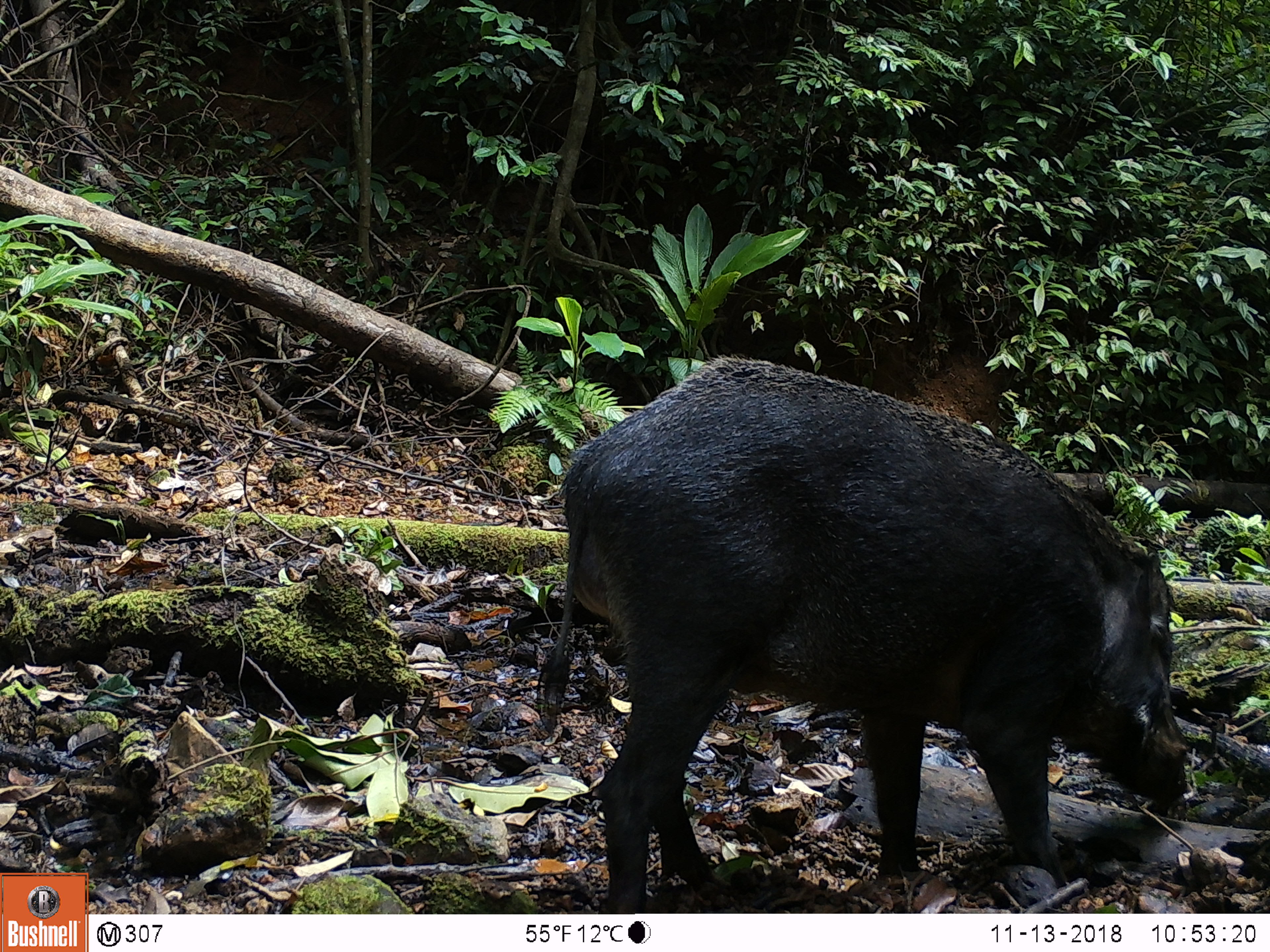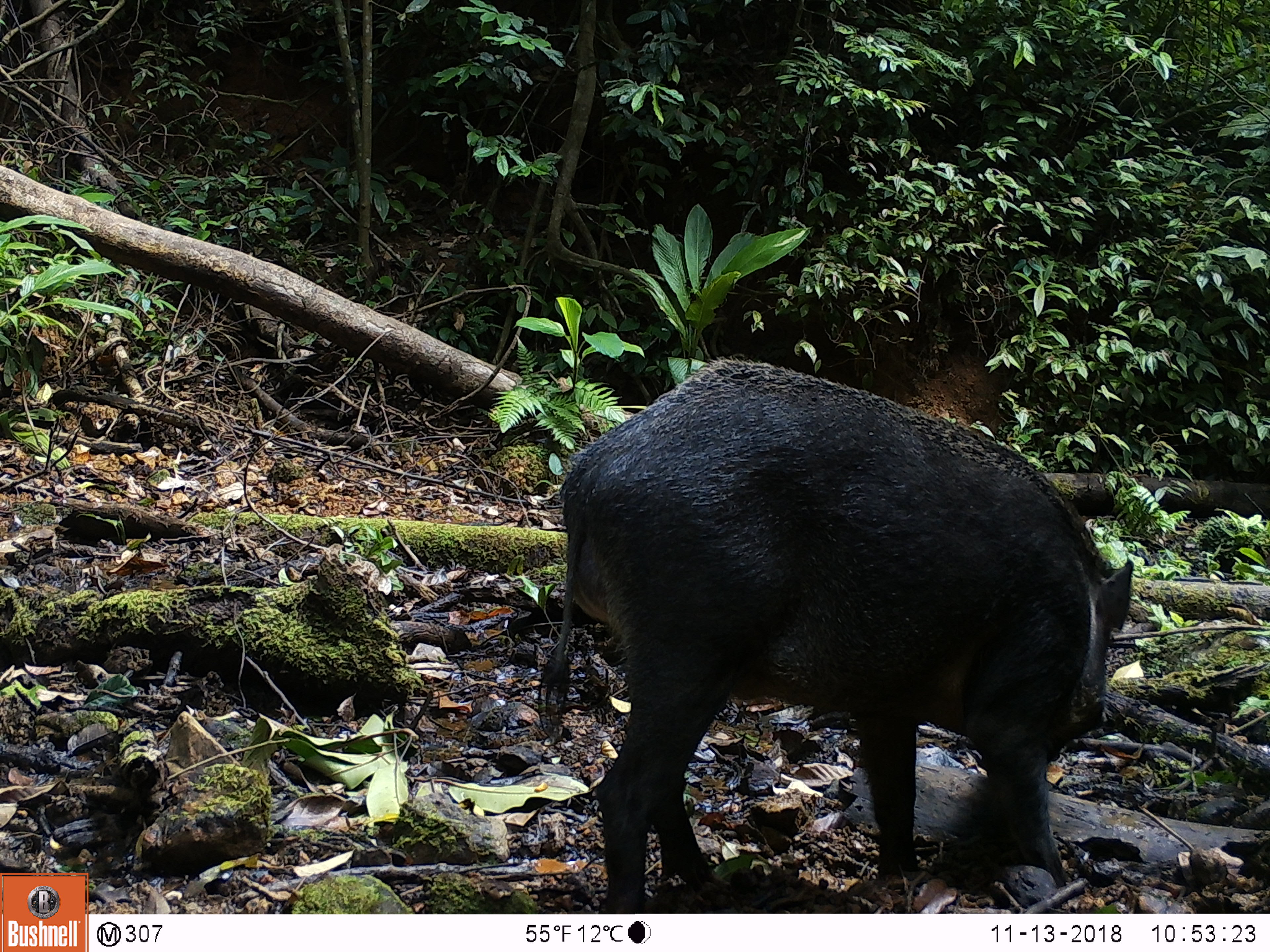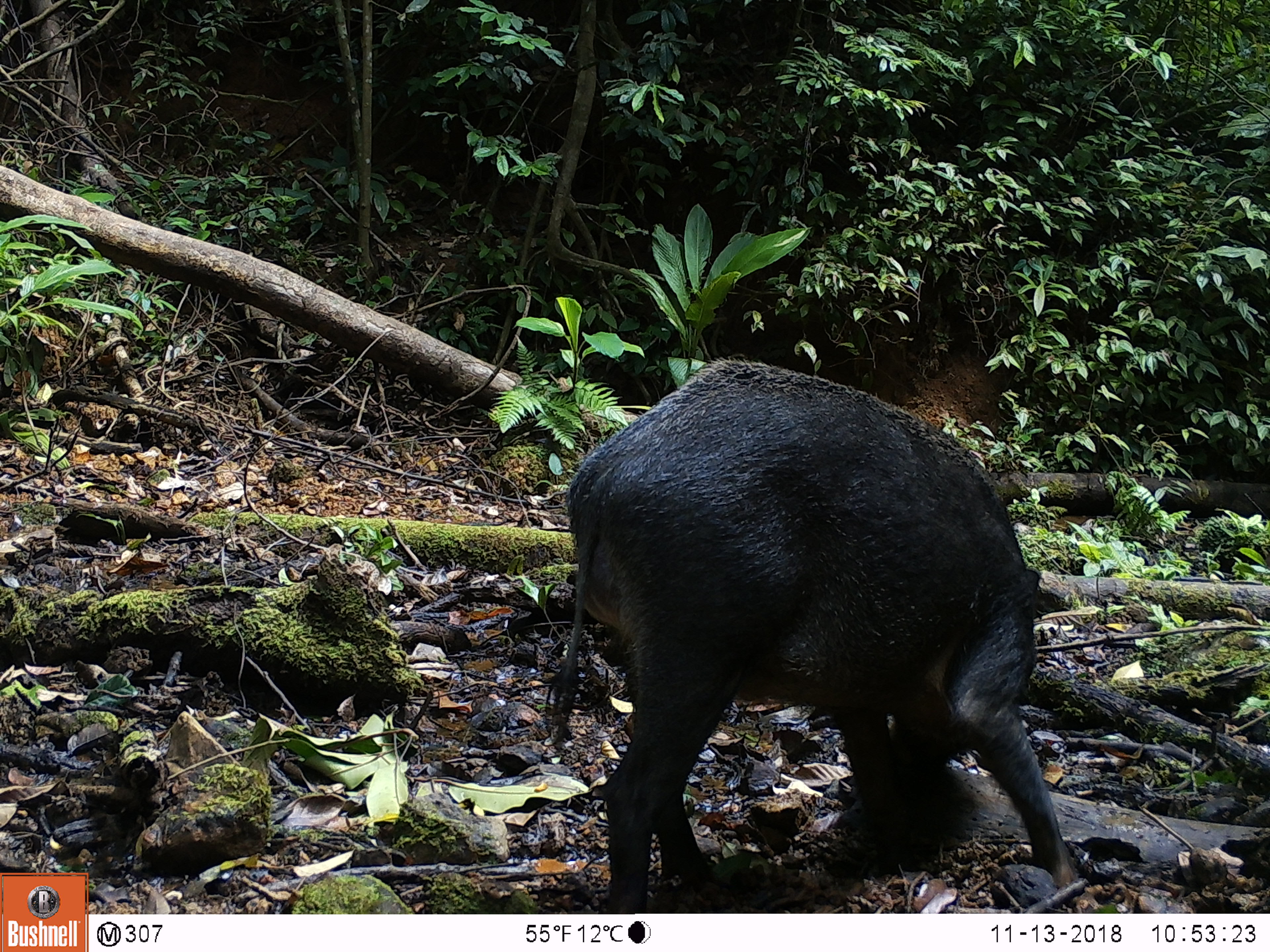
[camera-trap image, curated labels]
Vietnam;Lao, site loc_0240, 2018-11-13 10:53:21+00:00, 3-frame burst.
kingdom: Animalia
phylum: Chordata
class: Mammalia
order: Artiodactyla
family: Suidae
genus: Sus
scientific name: Sus scrofa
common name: eurasian wild pig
Eurasian wild pig (Sus scrofa). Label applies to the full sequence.